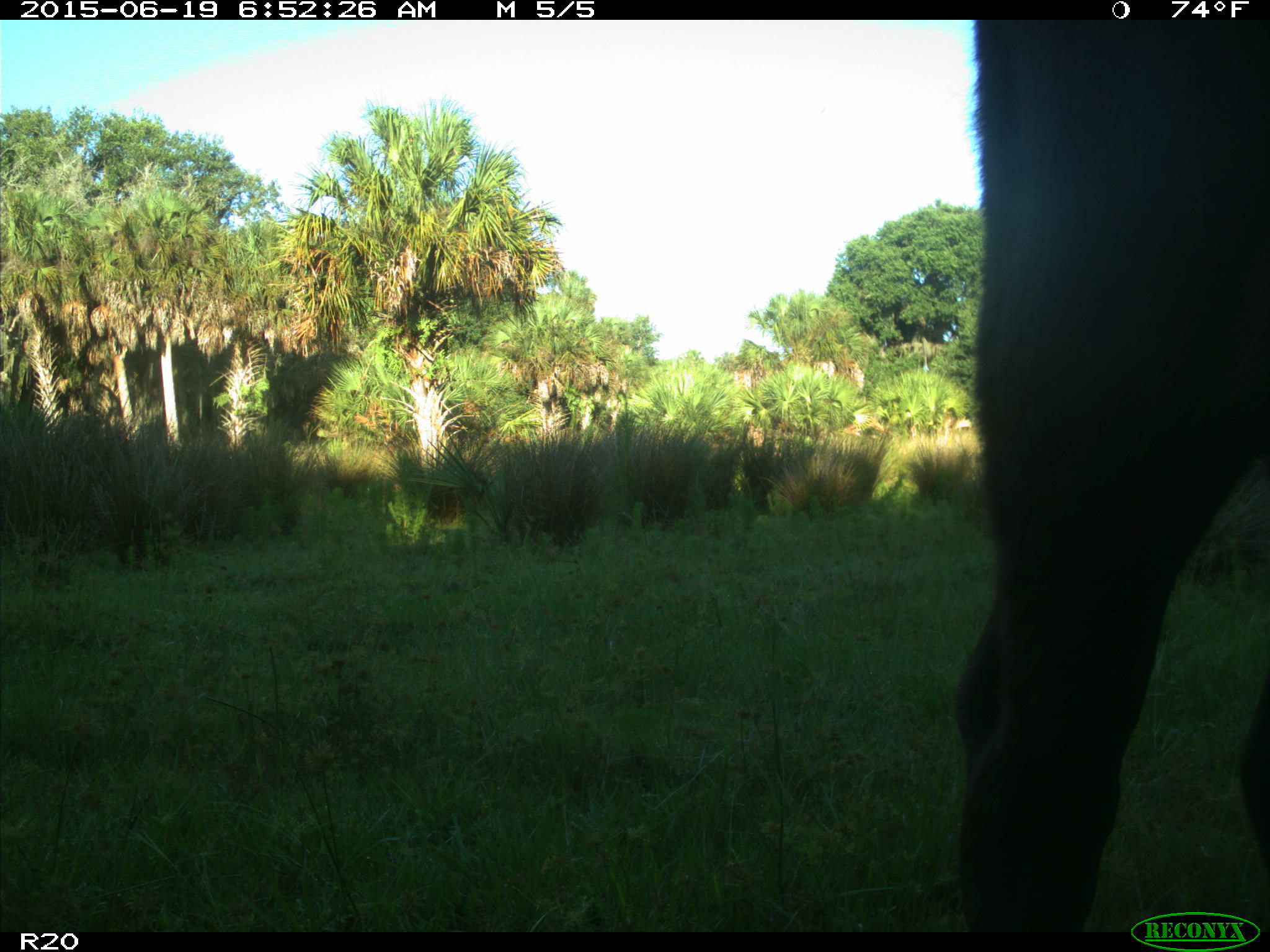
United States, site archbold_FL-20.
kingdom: Animalia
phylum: Chordata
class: Mammalia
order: Artiodactyla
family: Bovidae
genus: Bos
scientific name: Bos taurus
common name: domestic cow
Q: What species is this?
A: Bos taurus (domestic cow).